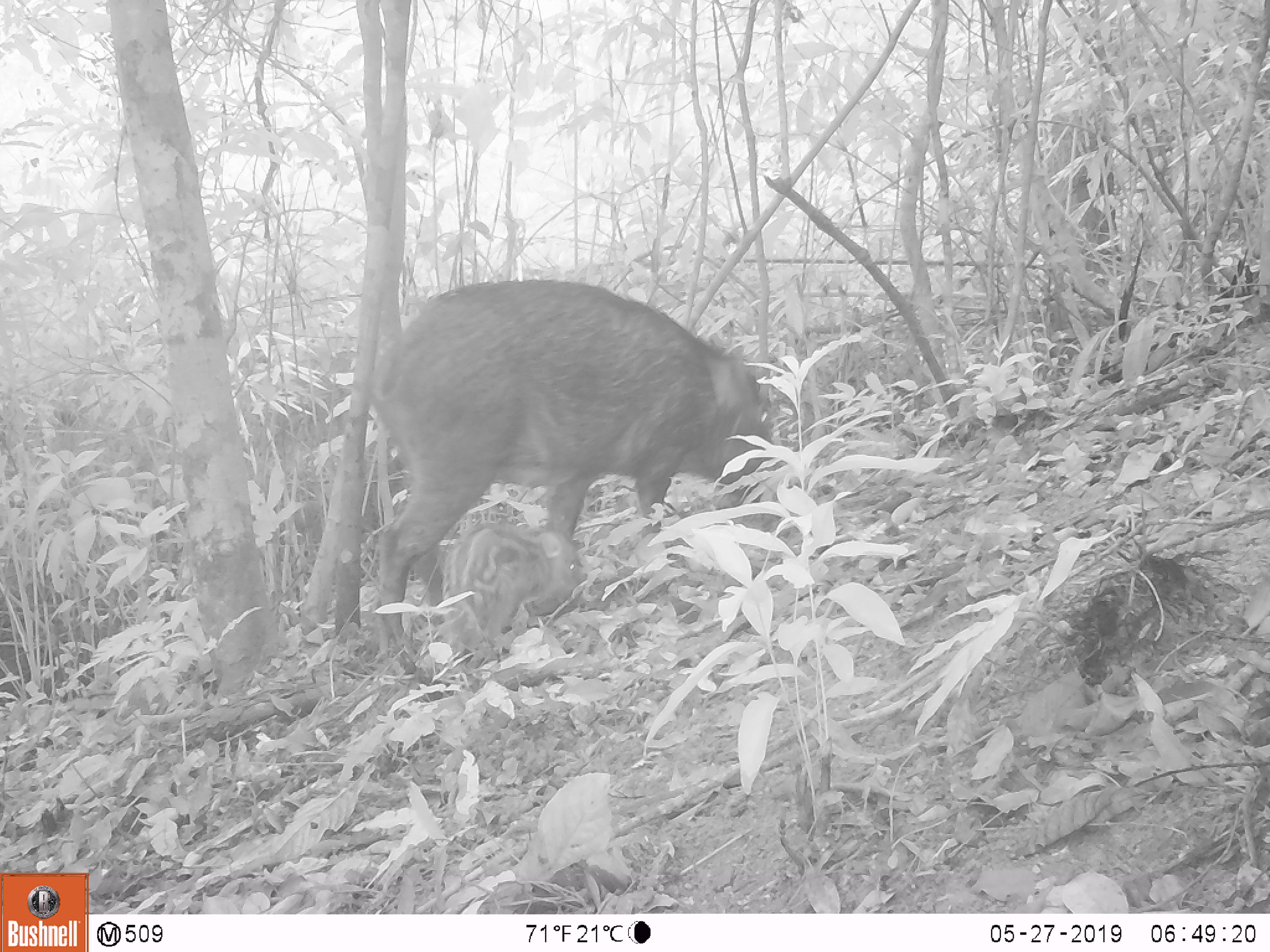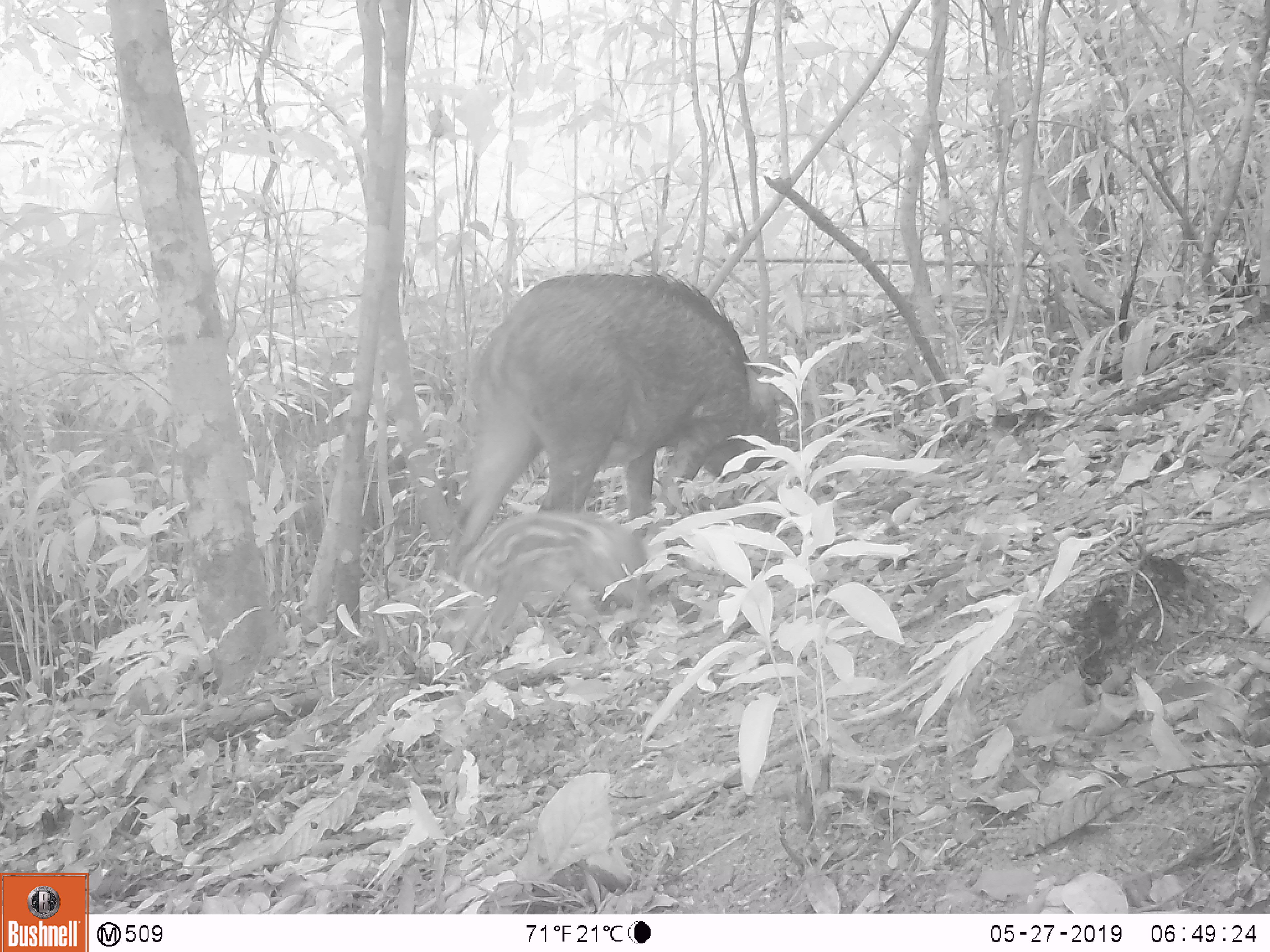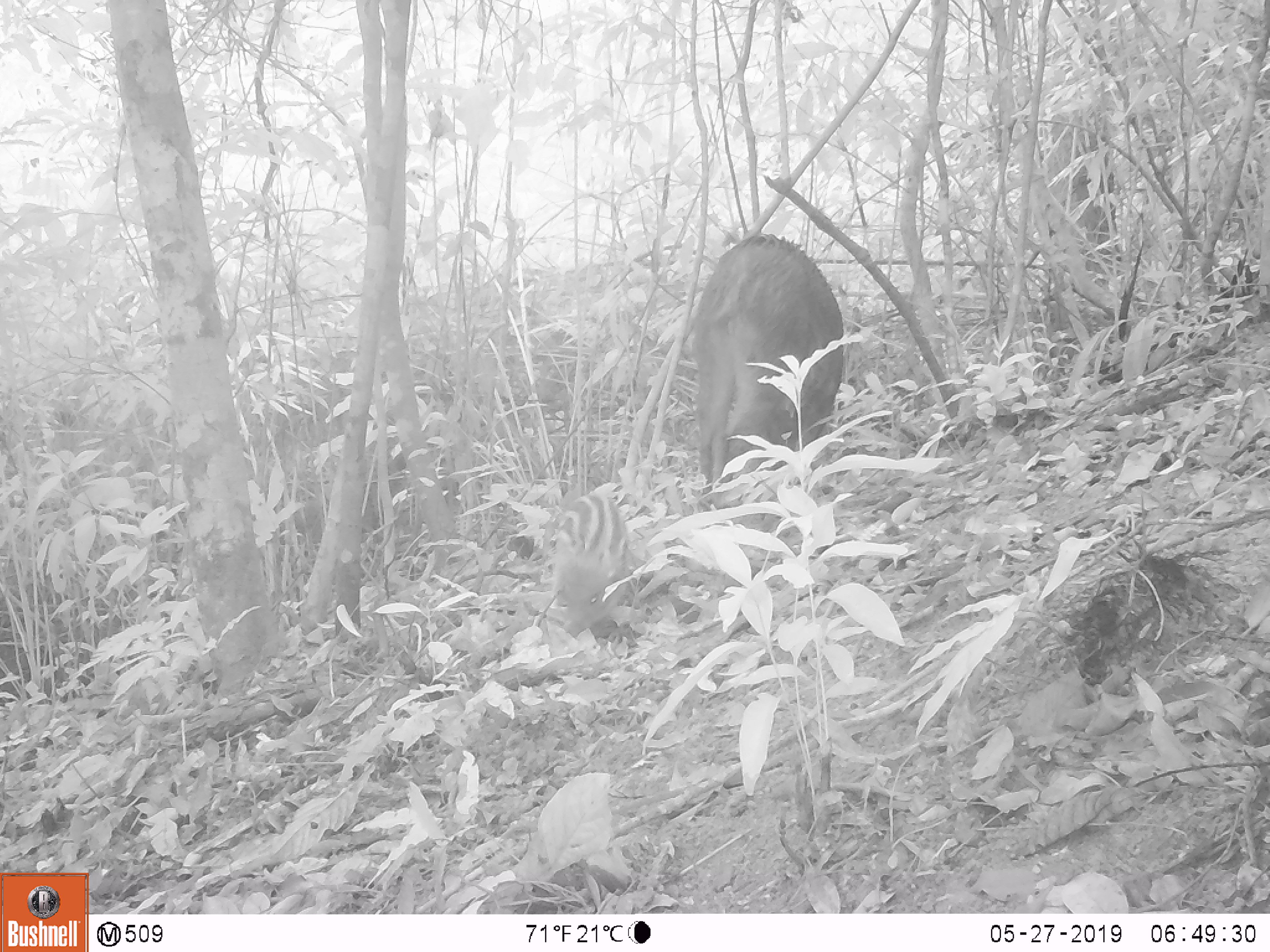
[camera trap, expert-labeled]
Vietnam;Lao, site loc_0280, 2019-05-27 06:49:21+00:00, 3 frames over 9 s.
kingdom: Animalia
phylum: Chordata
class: Mammalia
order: Artiodactyla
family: Suidae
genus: Sus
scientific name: Sus scrofa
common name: eurasian wild pig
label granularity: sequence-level